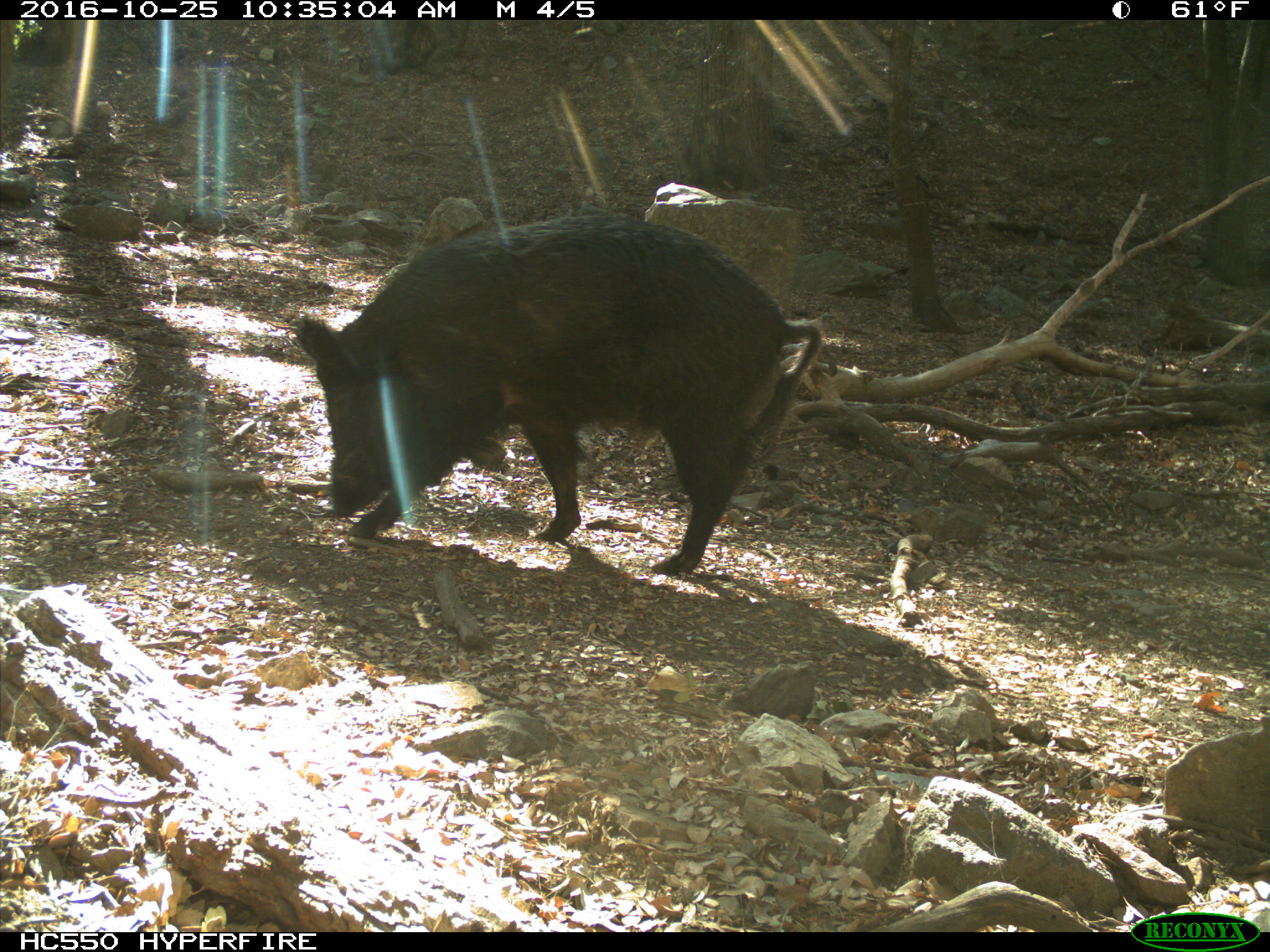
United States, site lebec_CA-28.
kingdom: Animalia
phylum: Chordata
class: Mammalia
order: Artiodactyla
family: Suidae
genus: Sus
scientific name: Sus scrofa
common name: wild boar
Sus scrofa (wild boar).